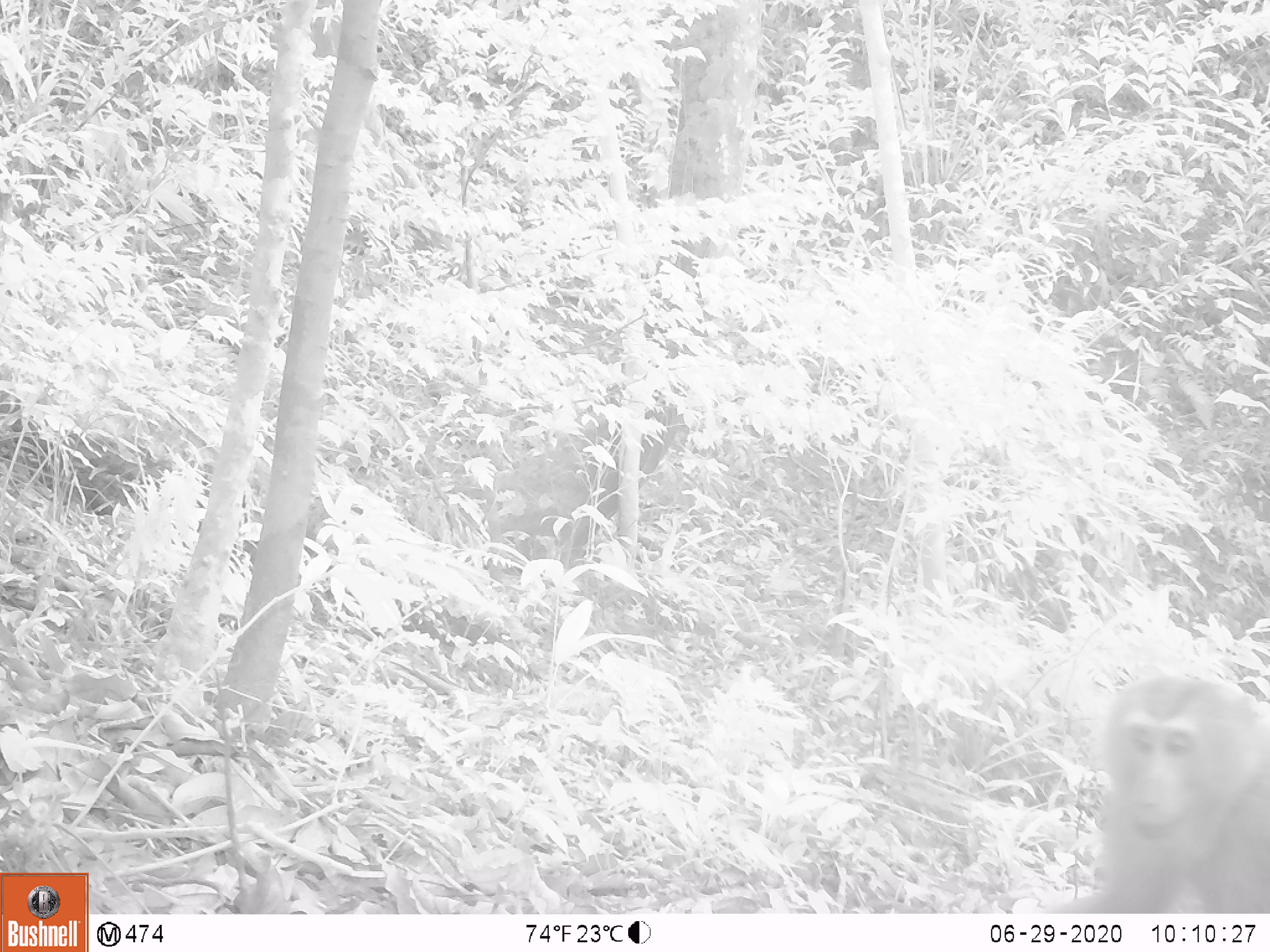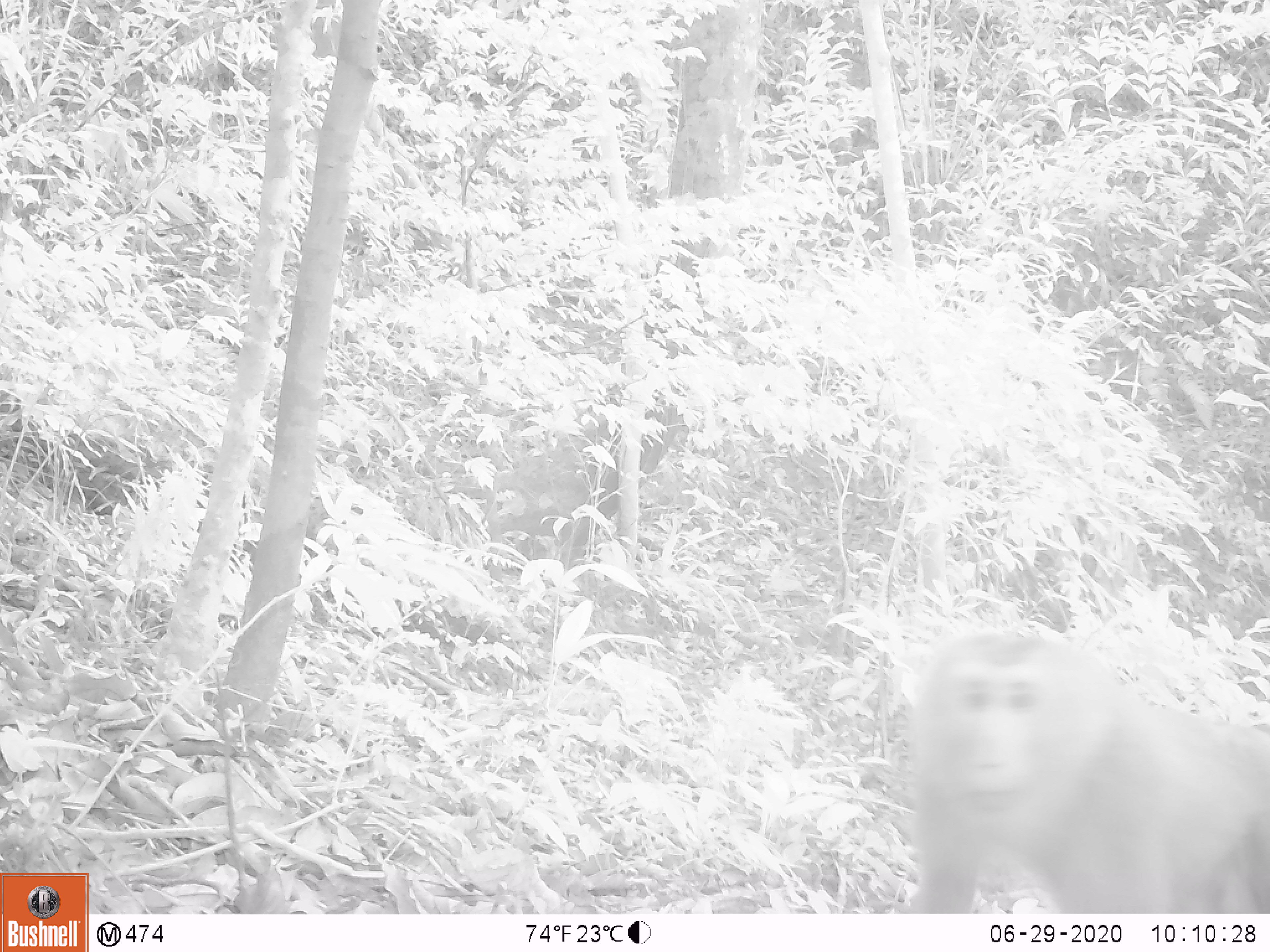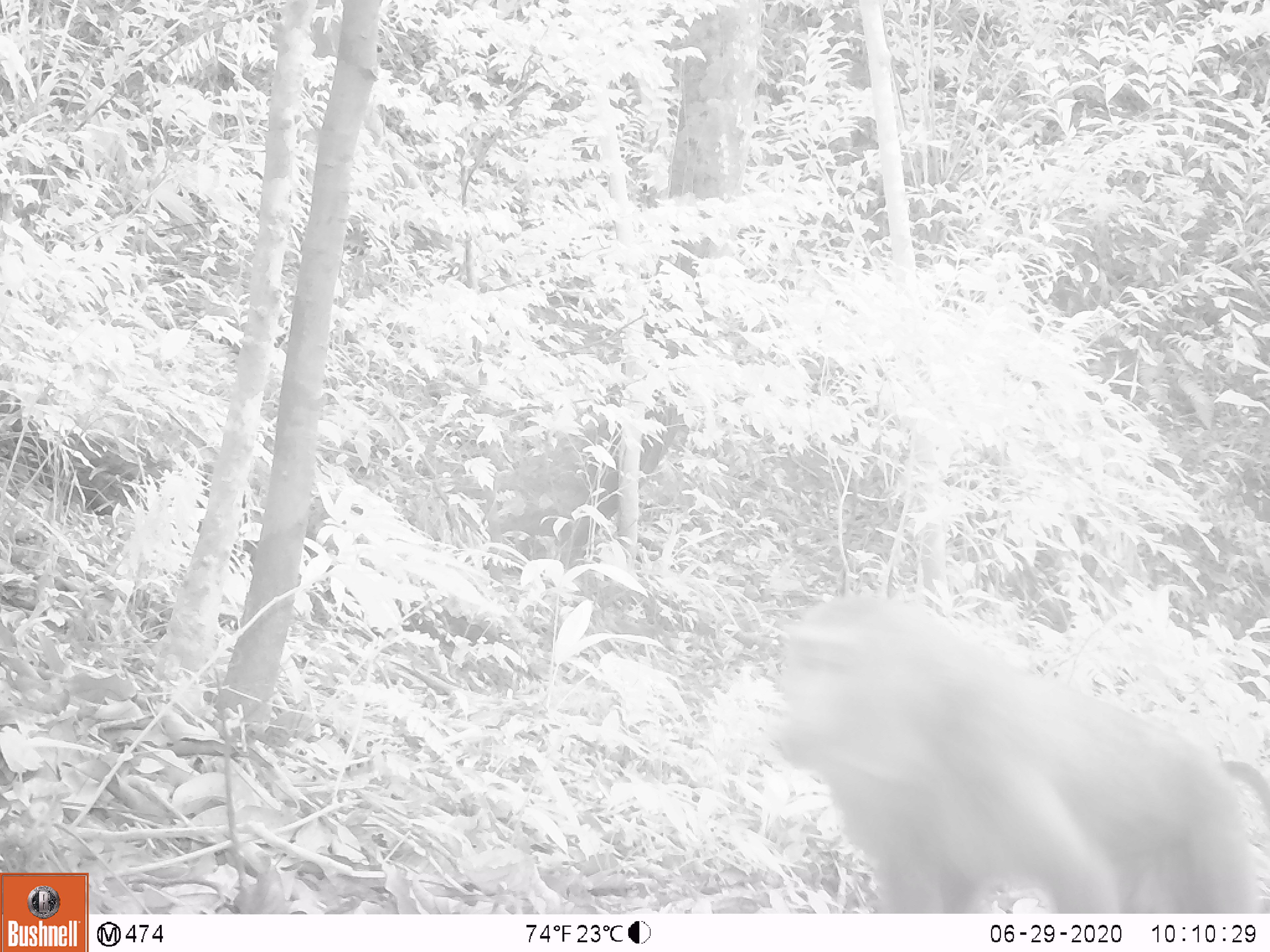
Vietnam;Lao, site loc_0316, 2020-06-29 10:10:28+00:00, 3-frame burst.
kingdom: Animalia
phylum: Chordata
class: Mammalia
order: Primates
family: Cercopithecidae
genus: Macaca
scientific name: Macaca nemestrina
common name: pig-tailed macaque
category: pig tailed macaque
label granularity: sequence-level